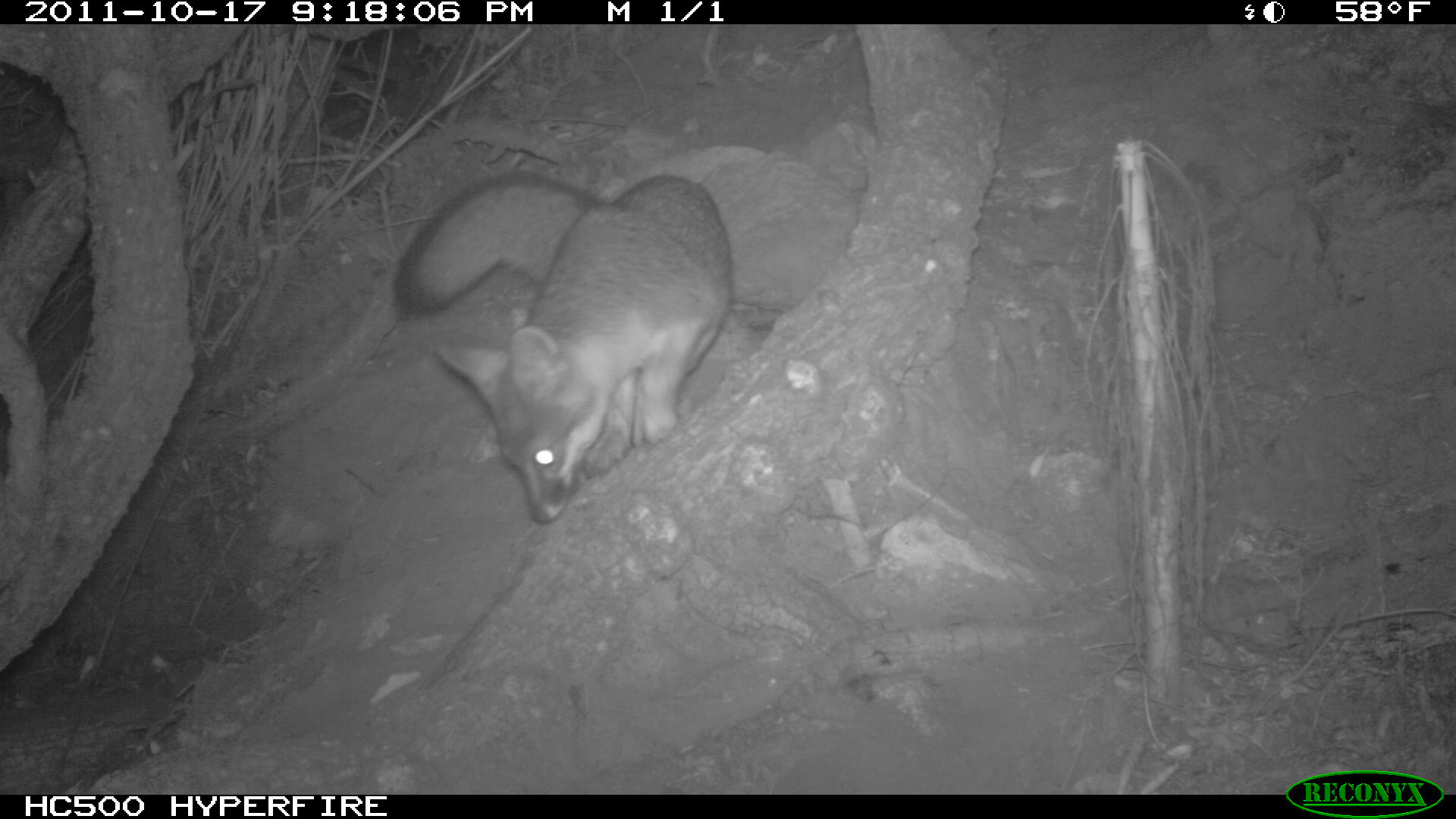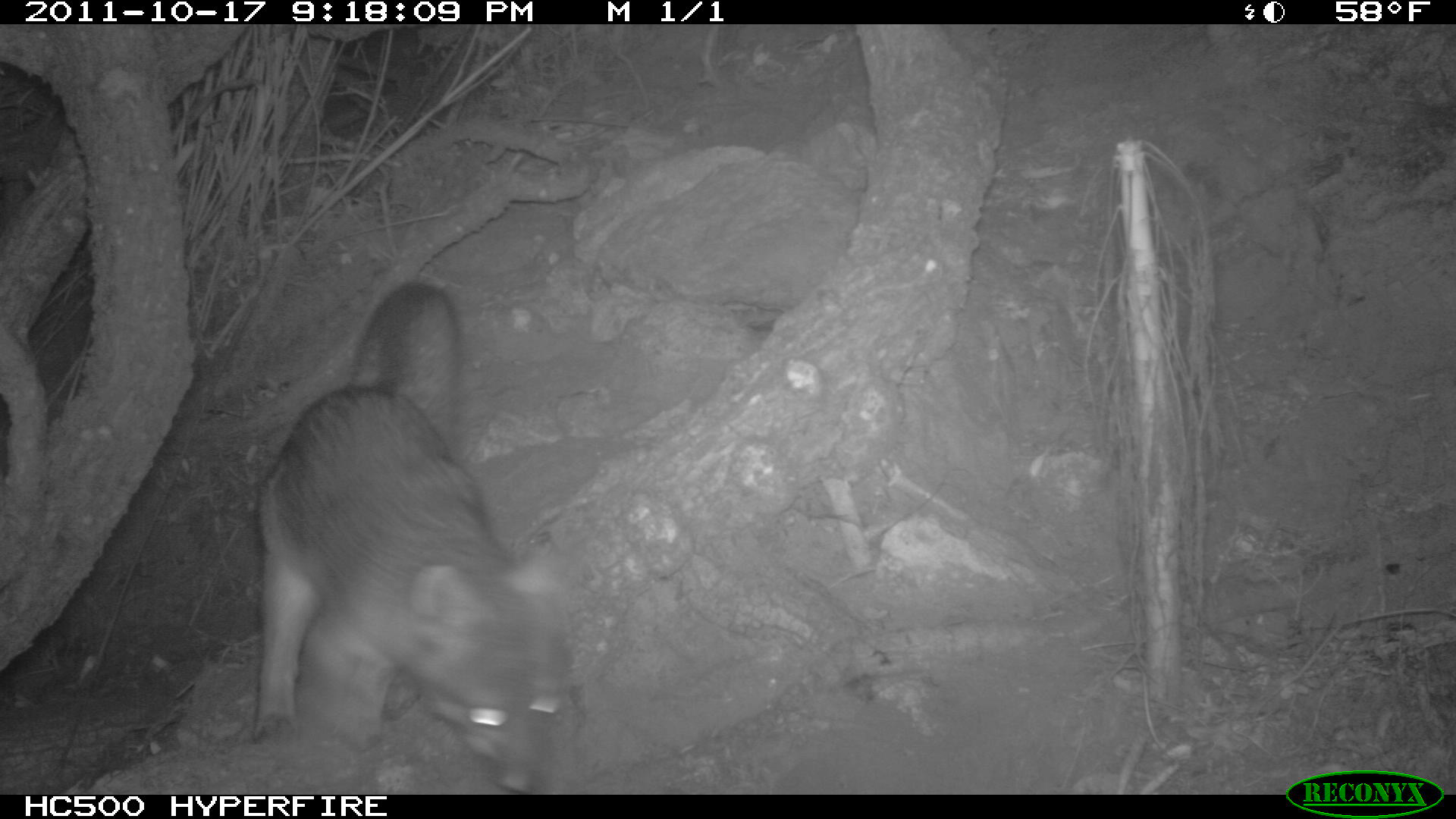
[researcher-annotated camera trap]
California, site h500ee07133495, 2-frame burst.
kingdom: Animalia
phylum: Chordata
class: Mammalia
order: Carnivora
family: Canidae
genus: Urocyon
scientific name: Urocyon littoralis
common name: island fox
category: fox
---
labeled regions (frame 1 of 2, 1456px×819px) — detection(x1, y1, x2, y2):
fox: detection(391, 174, 733, 522)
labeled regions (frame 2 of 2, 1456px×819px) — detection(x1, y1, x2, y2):
fox: detection(248, 280, 570, 792)